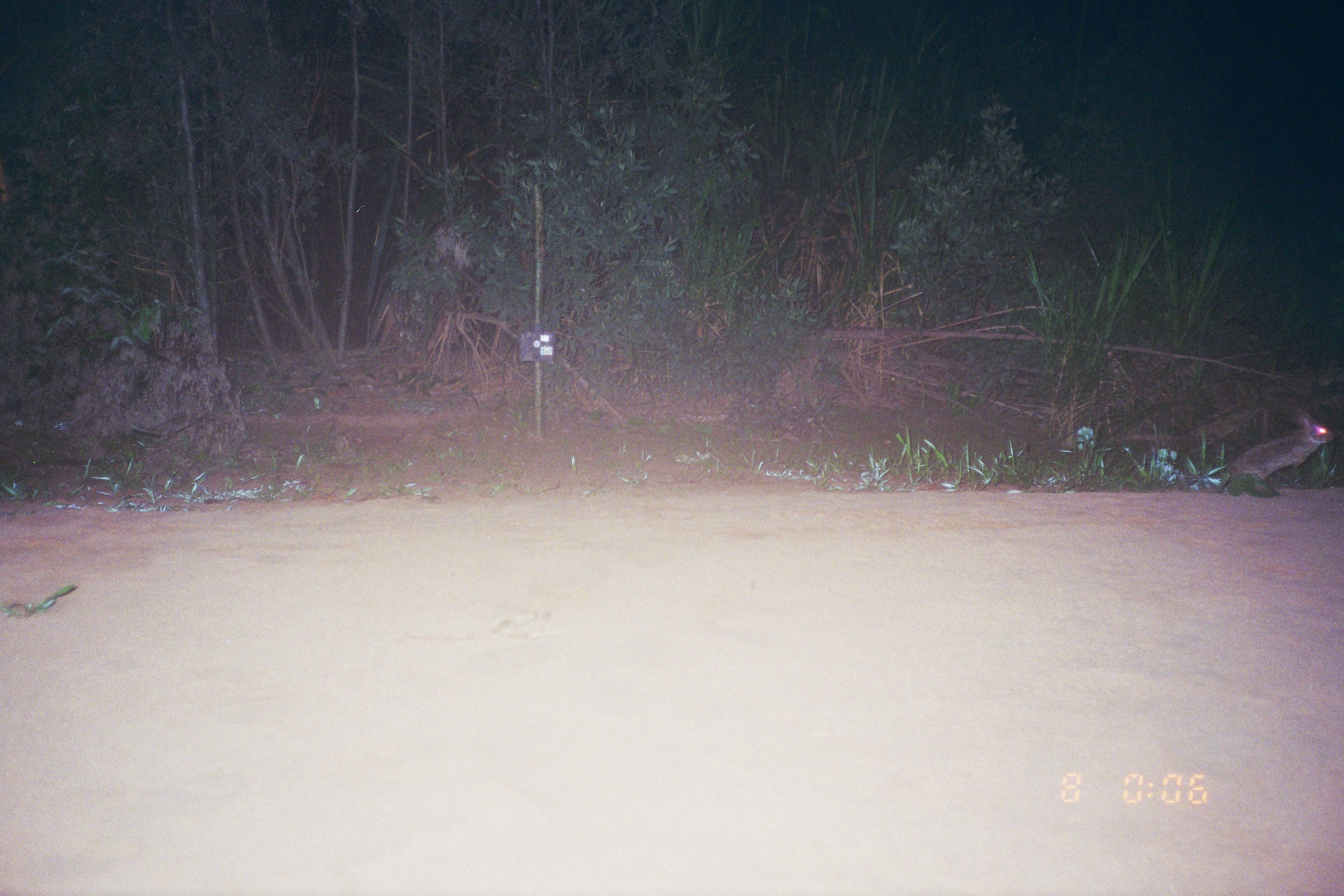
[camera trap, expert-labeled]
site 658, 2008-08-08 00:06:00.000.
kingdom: Animalia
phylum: Chordata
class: Mammalia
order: Lagomorpha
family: Leporidae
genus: Sylvilagus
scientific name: Sylvilagus brasiliensis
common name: tapeti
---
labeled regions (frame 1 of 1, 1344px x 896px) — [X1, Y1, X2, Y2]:
sylvilagus brasiliensis: [1226, 408, 1336, 482]